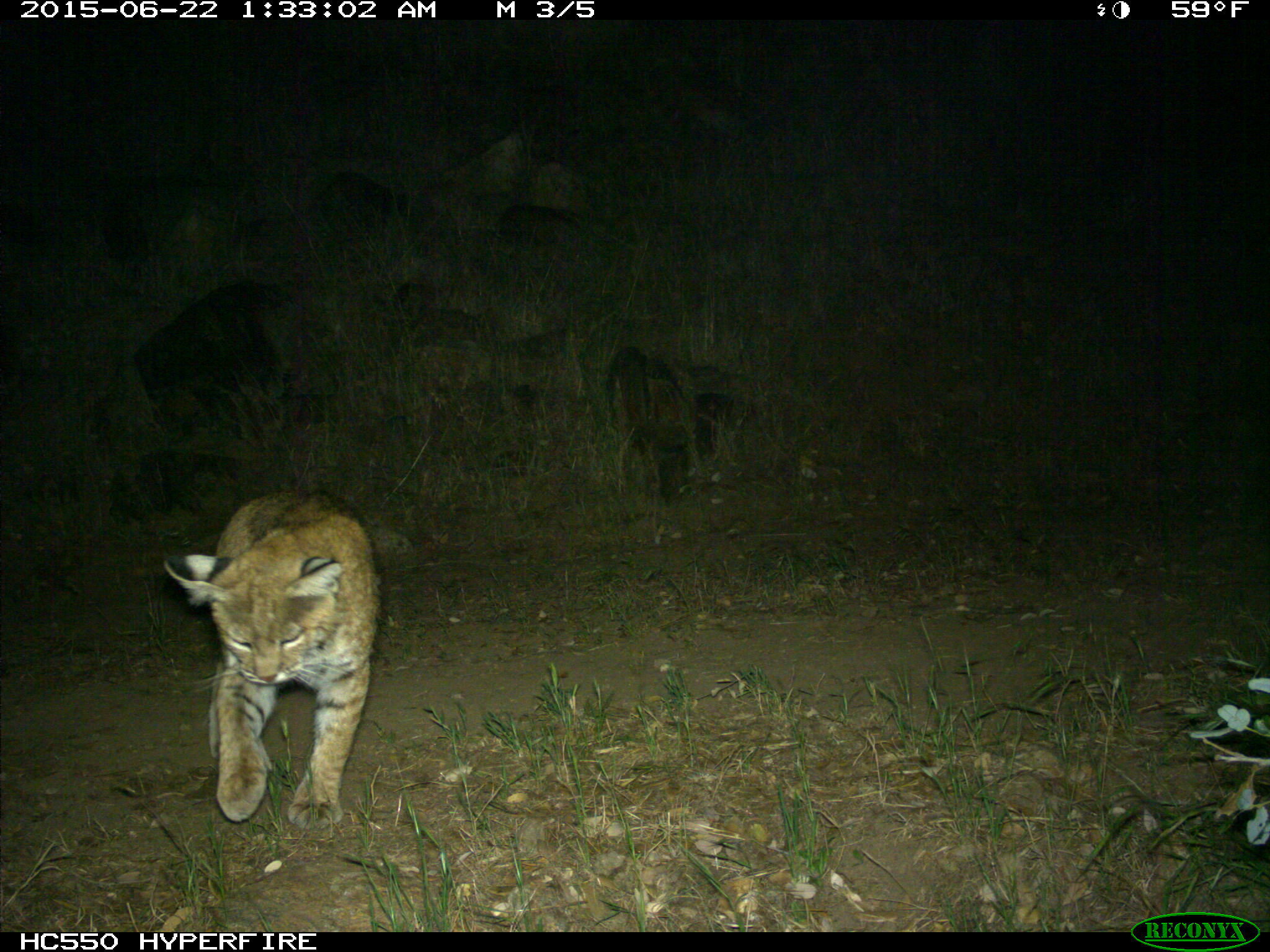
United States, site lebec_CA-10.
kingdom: Animalia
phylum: Chordata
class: Mammalia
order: Carnivora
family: Felidae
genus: Lynx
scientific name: Lynx rufus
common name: bobcat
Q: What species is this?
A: Lynx rufus (bobcat).